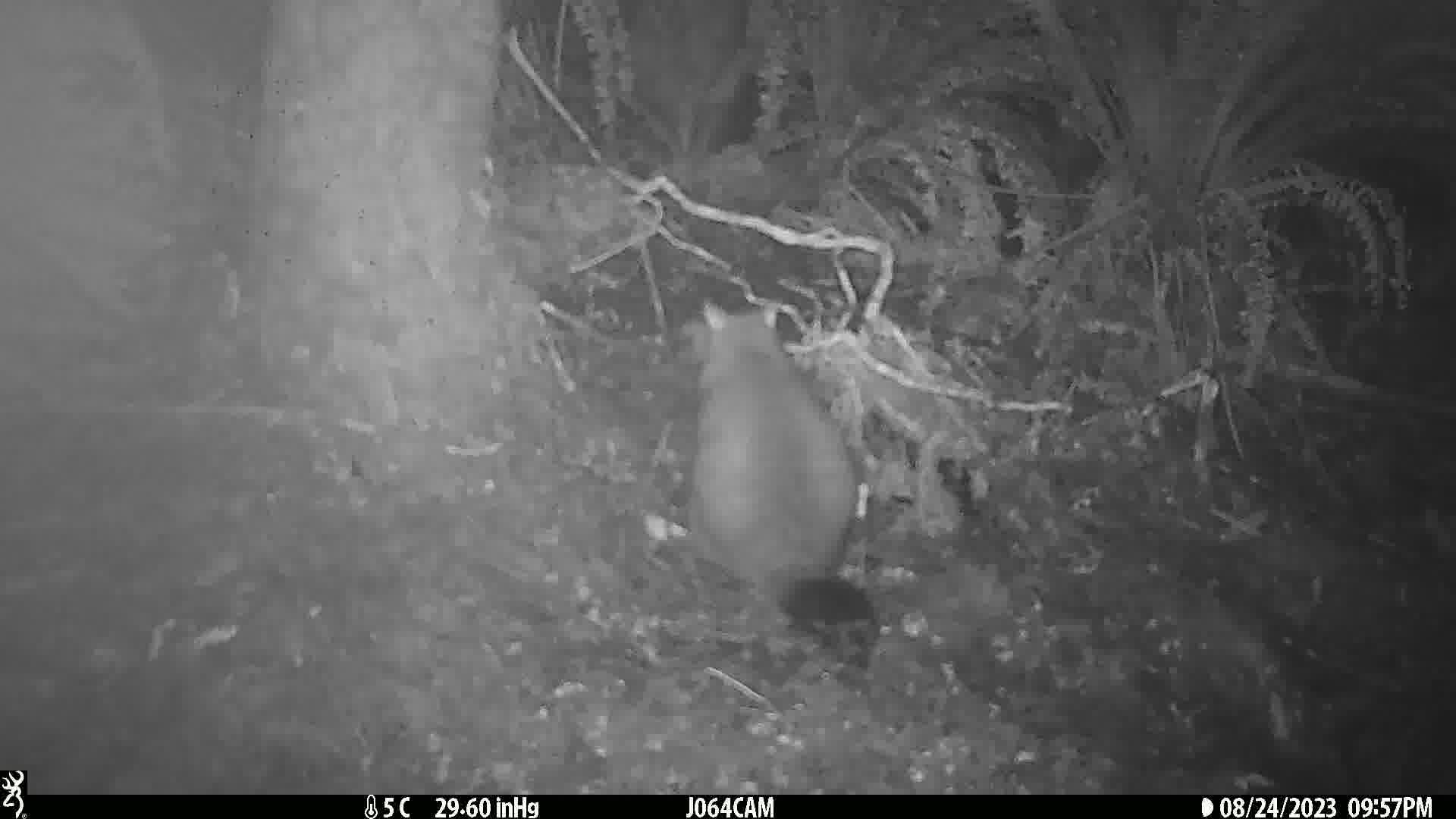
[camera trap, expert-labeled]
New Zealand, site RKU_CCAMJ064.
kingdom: Animalia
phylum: Chordata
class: Mammalia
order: Diprotodontia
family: Phalangeridae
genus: Trichosurus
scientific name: Trichosurus vulpecula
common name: common brushtail possum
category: possum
Possum (common brushtail possum) (Trichosurus vulpecula).